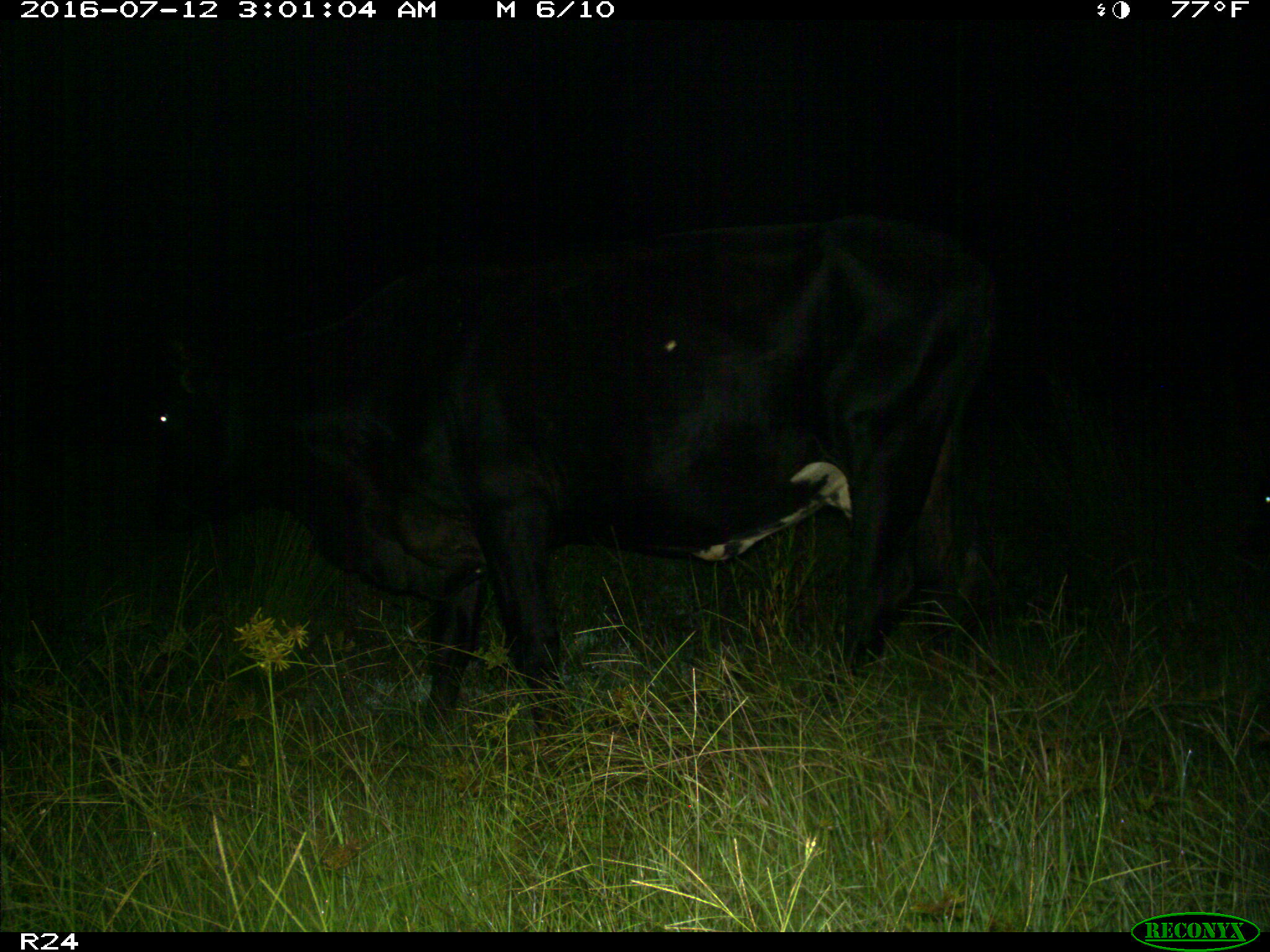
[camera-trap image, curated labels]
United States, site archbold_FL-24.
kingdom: Animalia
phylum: Chordata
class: Mammalia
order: Artiodactyla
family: Bovidae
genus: Bos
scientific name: Bos taurus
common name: domestic cow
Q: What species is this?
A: Bos taurus (domestic cow).